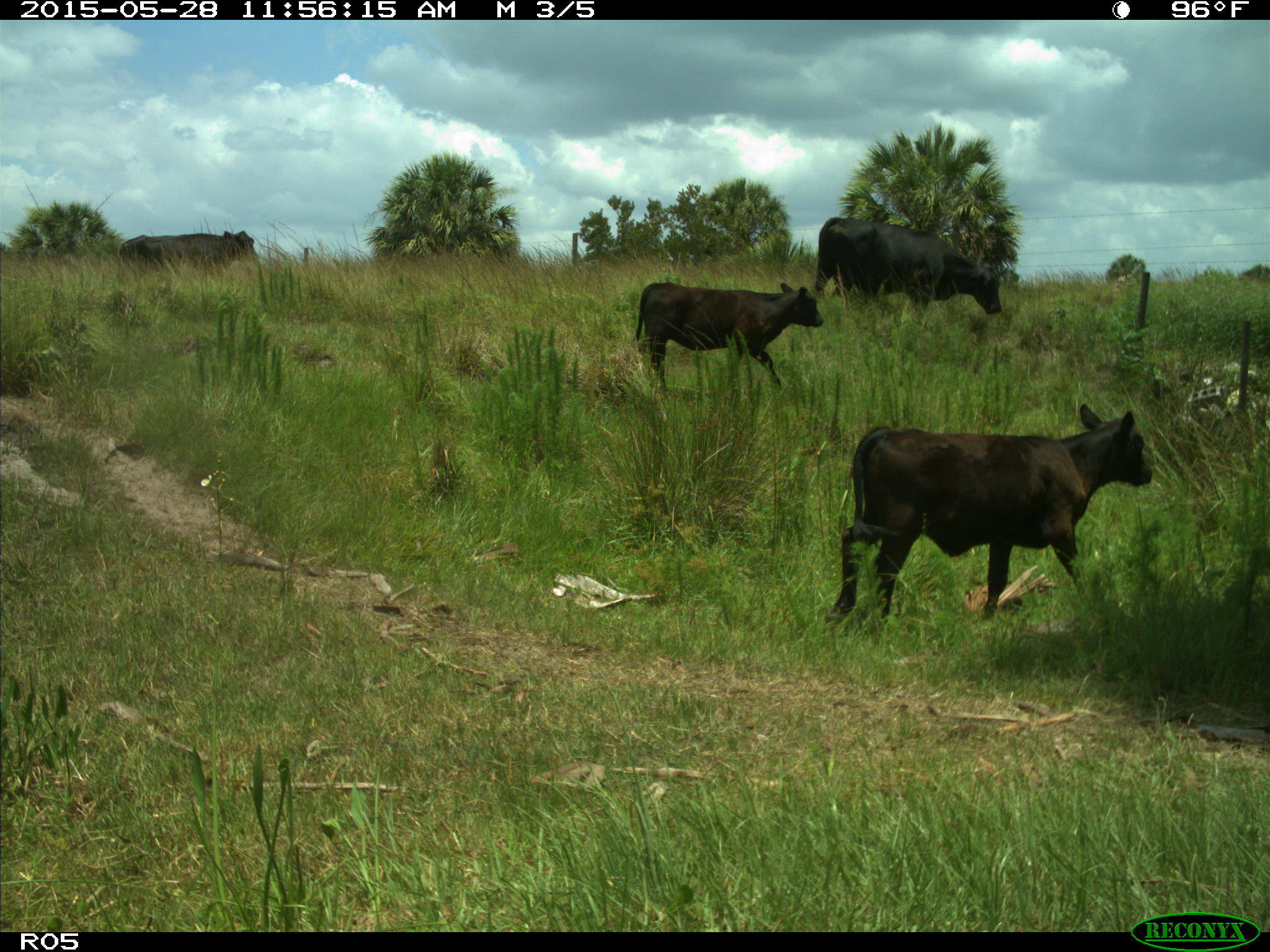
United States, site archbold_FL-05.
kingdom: Animalia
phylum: Chordata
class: Mammalia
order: Artiodactyla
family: Bovidae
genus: Bos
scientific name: Bos taurus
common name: domestic cow